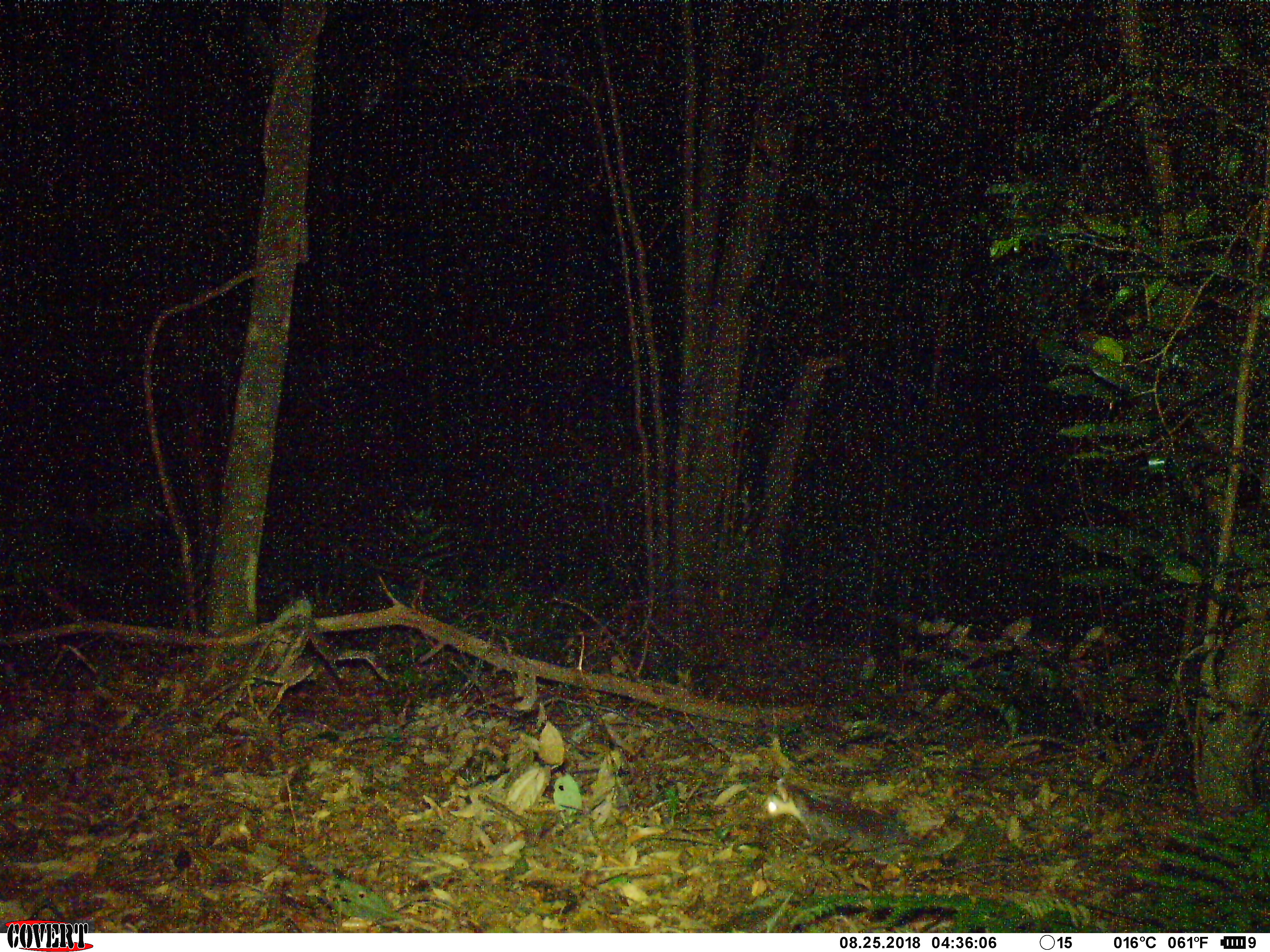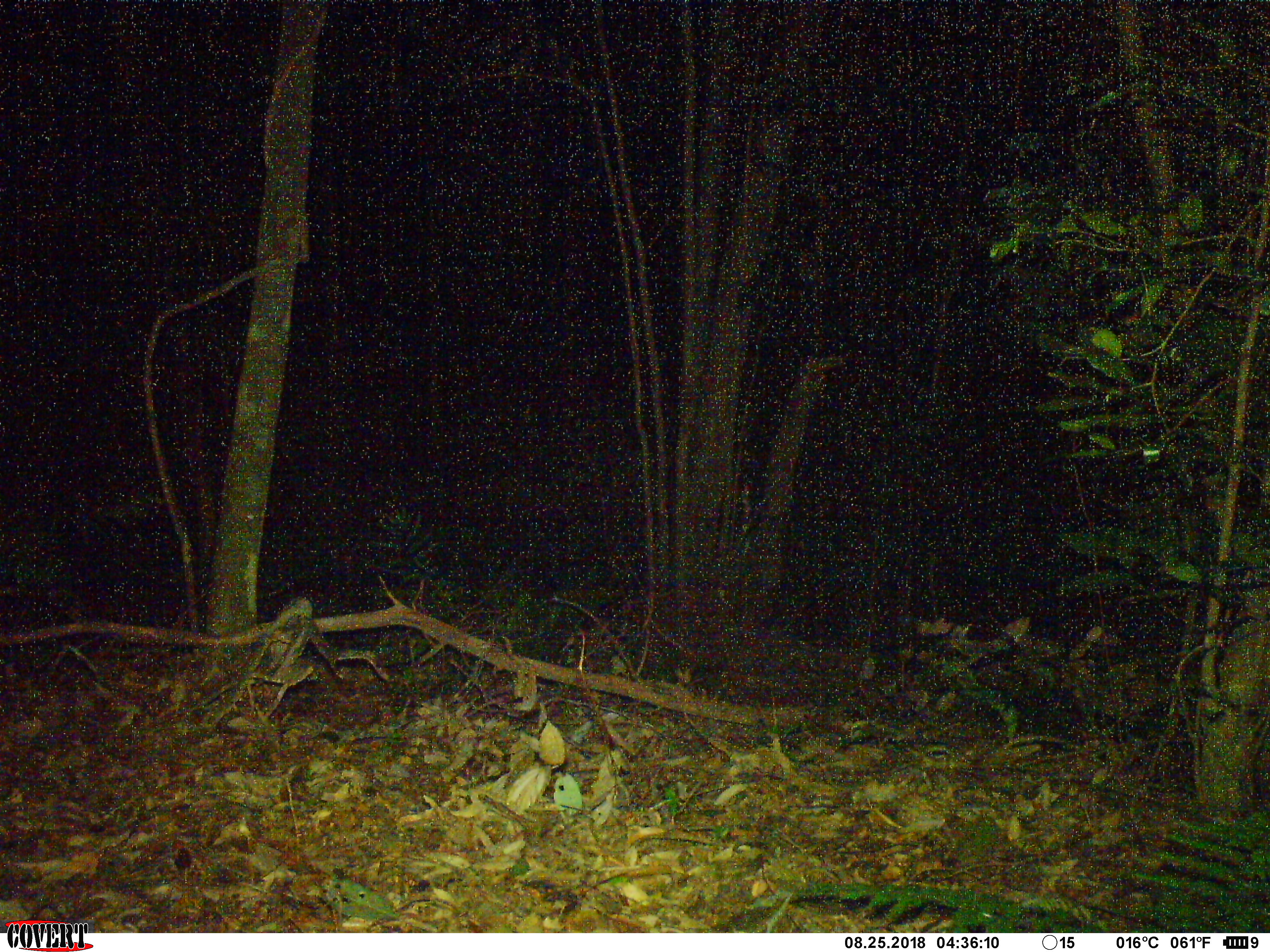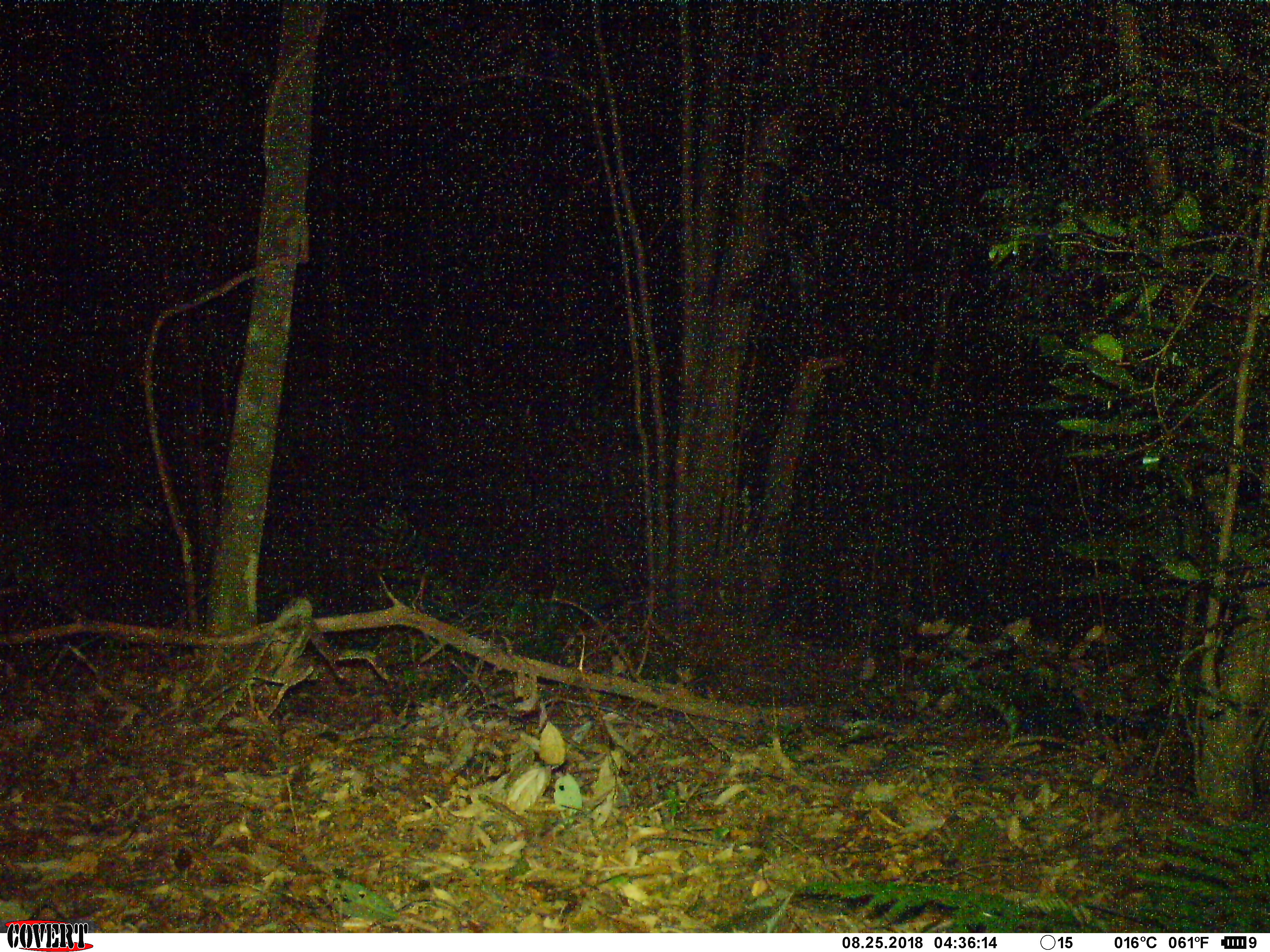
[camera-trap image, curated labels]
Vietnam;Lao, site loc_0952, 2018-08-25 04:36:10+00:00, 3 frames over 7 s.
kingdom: Animalia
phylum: Chordata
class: Mammalia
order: Carnivora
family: Mustelidae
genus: Melogale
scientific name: Melogale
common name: ferret badger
Ferret badger (Melogale). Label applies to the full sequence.